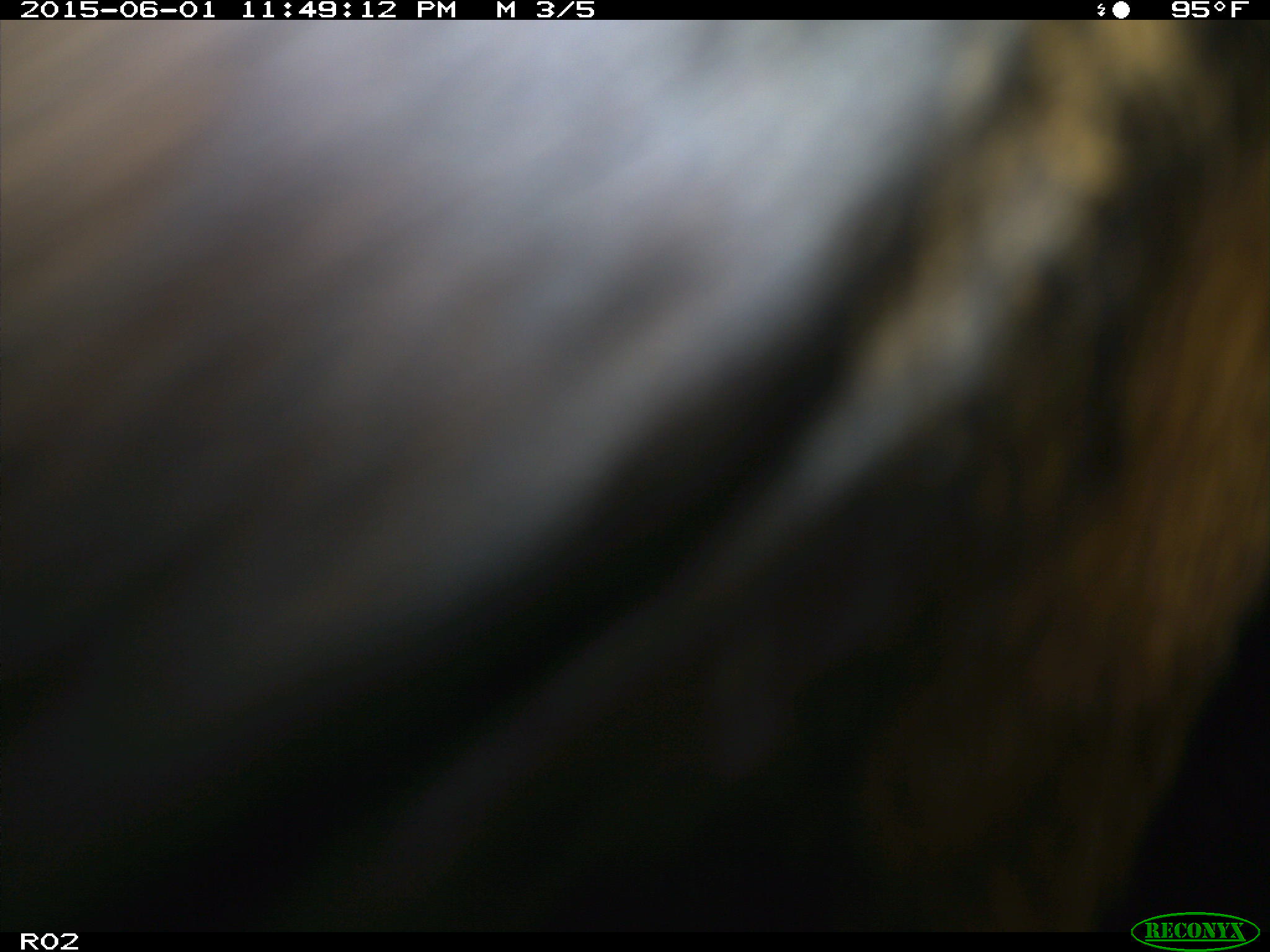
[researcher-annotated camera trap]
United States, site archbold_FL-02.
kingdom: Animalia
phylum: Chordata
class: Mammalia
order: Artiodactyla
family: Bovidae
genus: Bos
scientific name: Bos taurus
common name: domestic cow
Bos taurus (domestic cow).